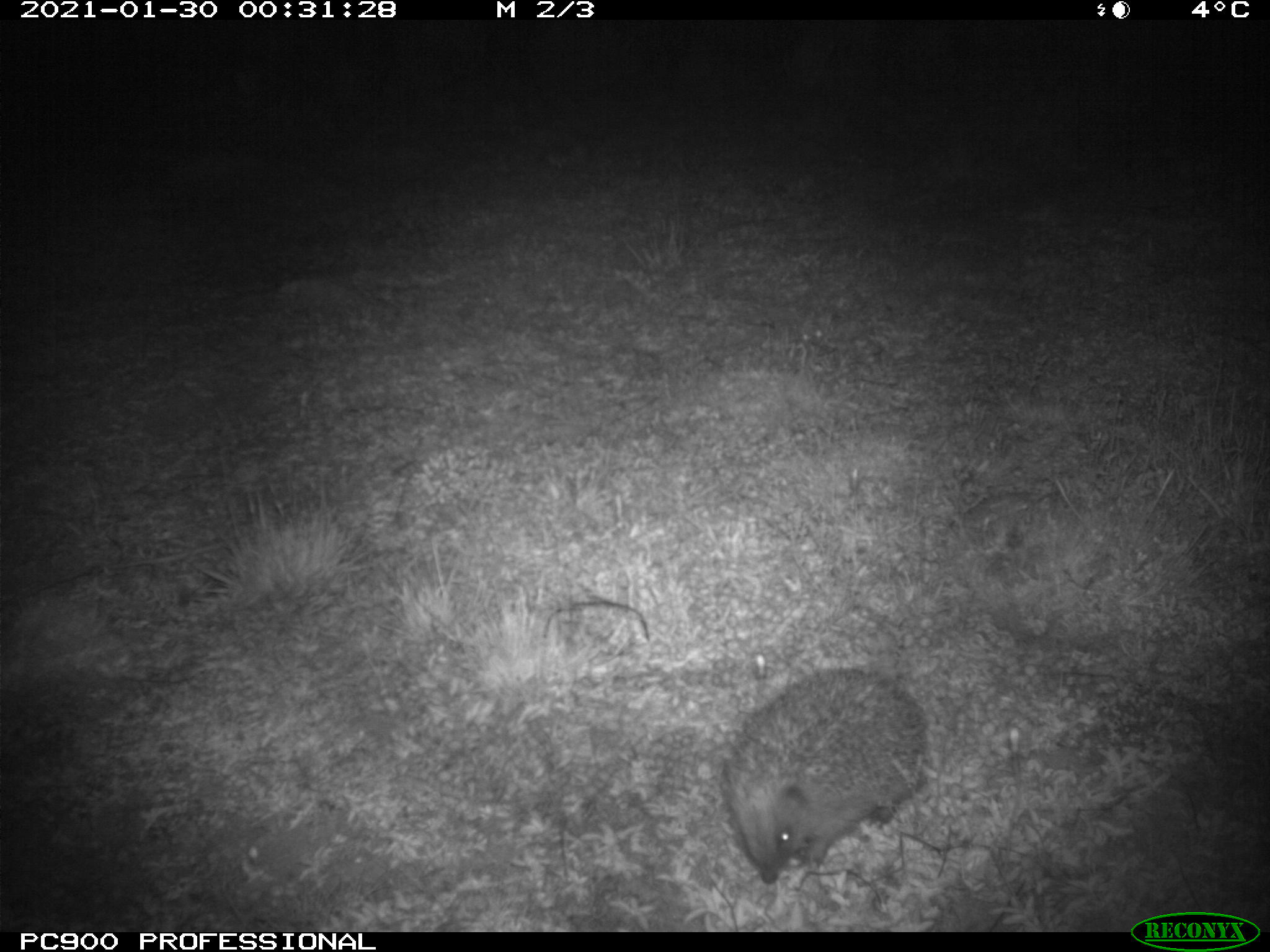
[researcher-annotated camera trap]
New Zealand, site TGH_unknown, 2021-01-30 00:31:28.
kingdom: Animalia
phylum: Chordata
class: Mammalia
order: Eulipotyphla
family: Erinaceidae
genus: Erinaceus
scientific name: Erinaceus europaeus europaeus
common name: european hedgehog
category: hedgehog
Hedgehog (european hedgehog) (Erinaceus europaeus europaeus).